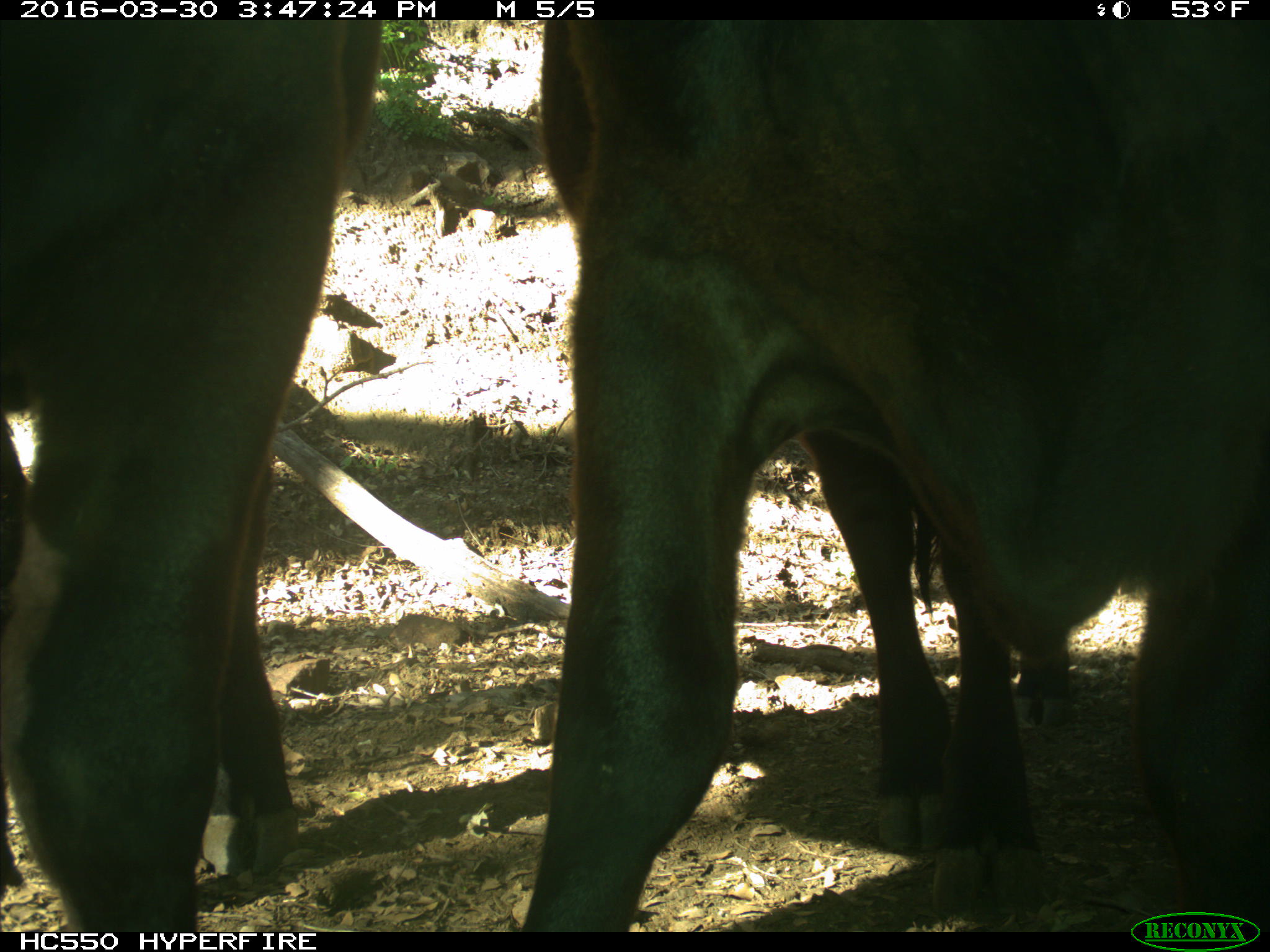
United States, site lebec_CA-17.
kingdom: Animalia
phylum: Chordata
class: Mammalia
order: Artiodactyla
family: Bovidae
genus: Bos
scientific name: Bos taurus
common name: domestic cow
Bos taurus (domestic cow).